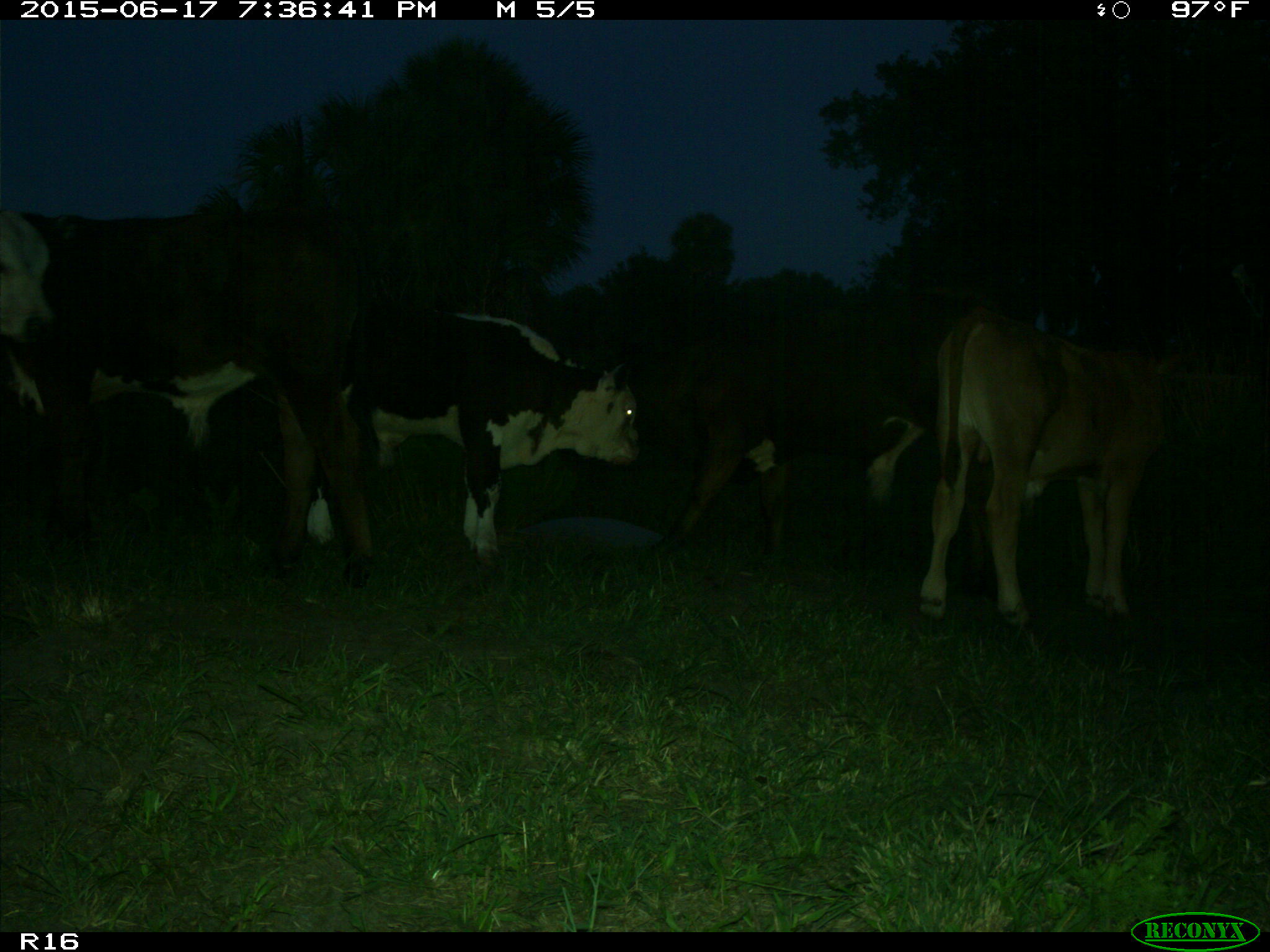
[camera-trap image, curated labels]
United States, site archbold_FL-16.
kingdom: Animalia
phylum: Chordata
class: Mammalia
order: Artiodactyla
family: Bovidae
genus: Bos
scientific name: Bos taurus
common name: domestic cow